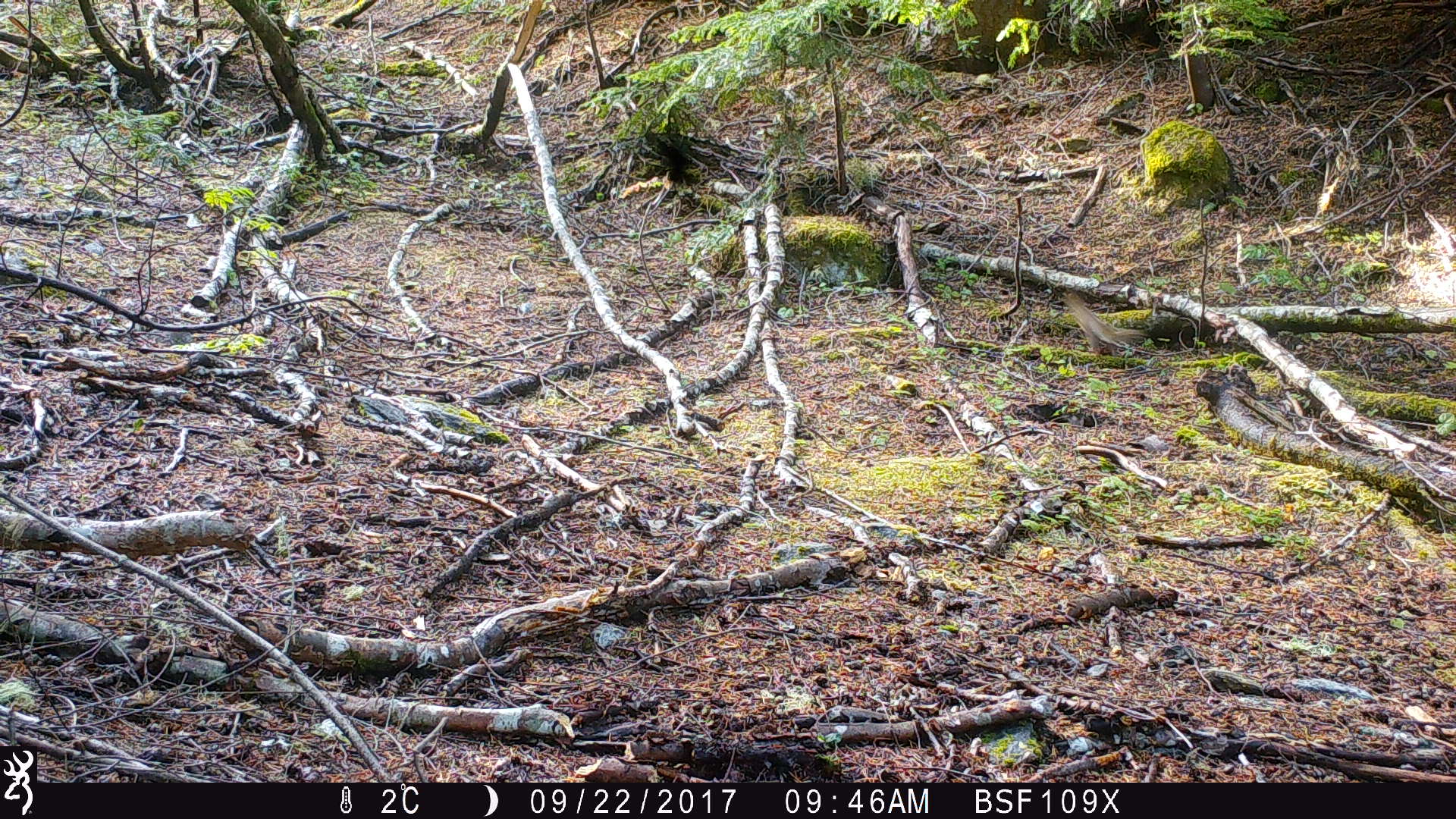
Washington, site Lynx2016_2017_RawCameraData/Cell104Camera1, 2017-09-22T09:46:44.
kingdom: Animalia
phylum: Chordata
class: Mammalia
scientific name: Mammalia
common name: small mammal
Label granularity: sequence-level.